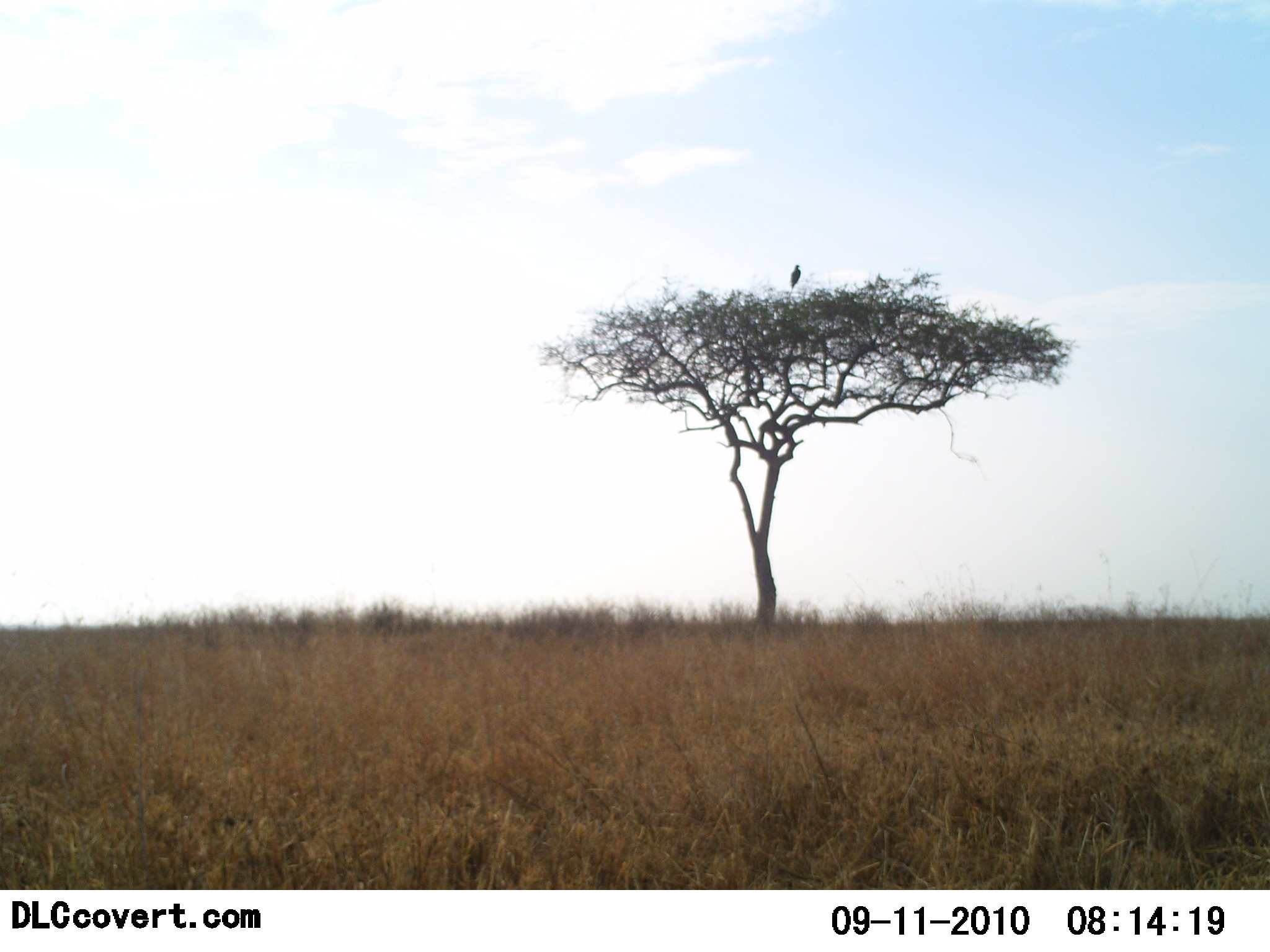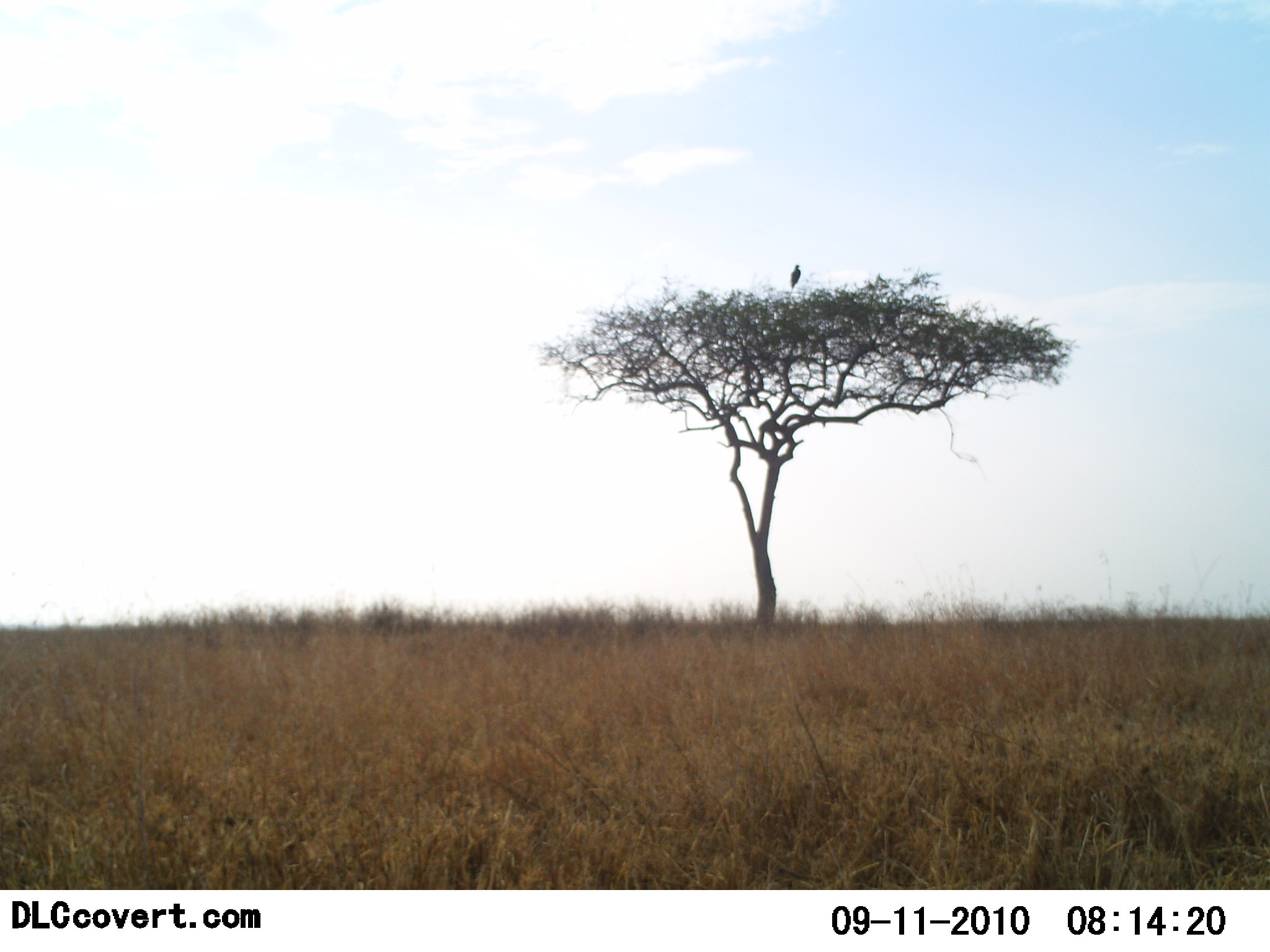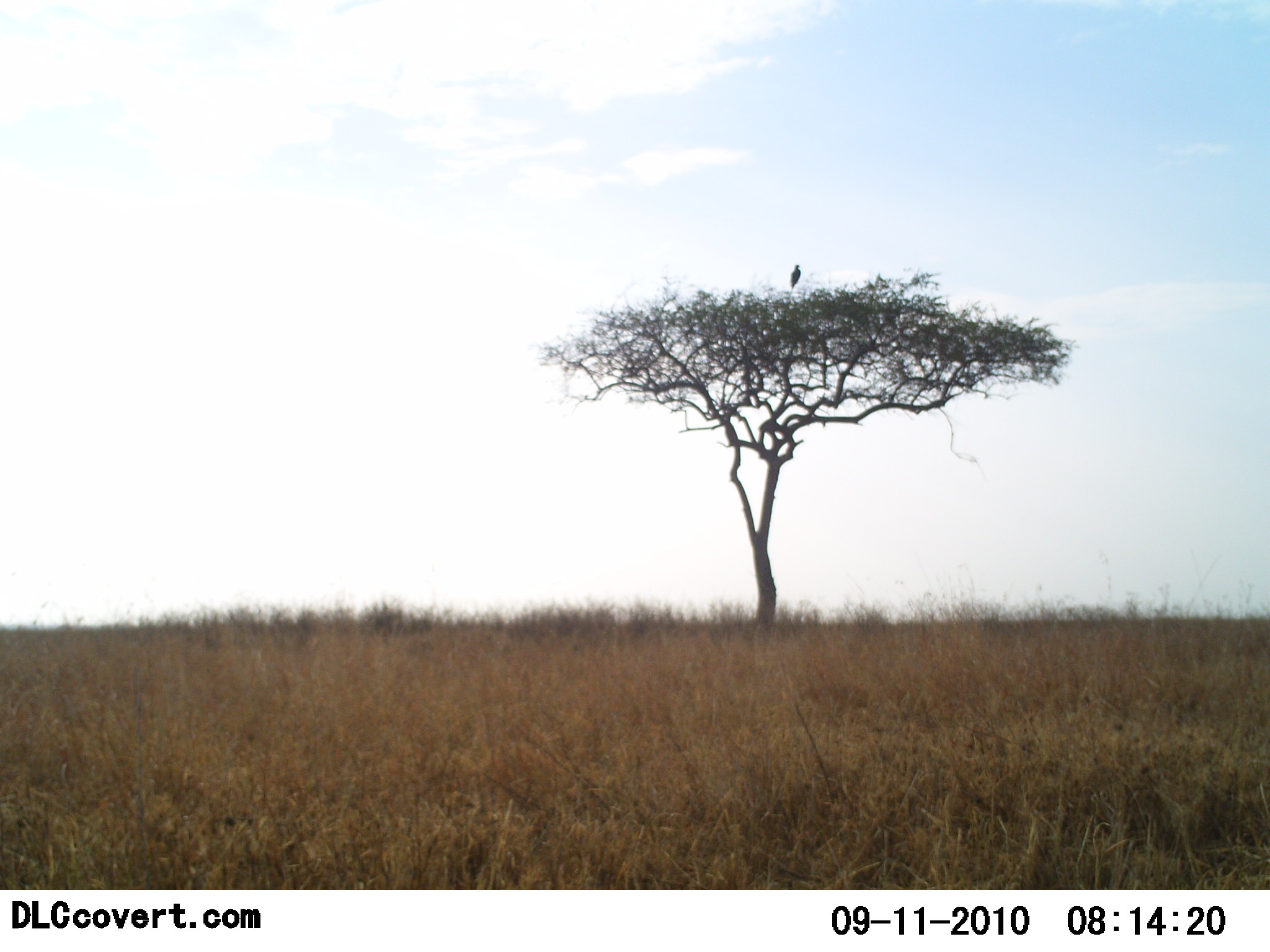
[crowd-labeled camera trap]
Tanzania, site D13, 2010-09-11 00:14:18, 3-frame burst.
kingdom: Animalia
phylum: Chordata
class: Aves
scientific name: Aves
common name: bird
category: otherbird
Otherbird (bird) (Aves), count 1. Behavior (volunteer vote fractions): standing 27%, resting 73%, moving 0%, interacting 0%. Young present (vote fraction): 0%. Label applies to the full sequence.